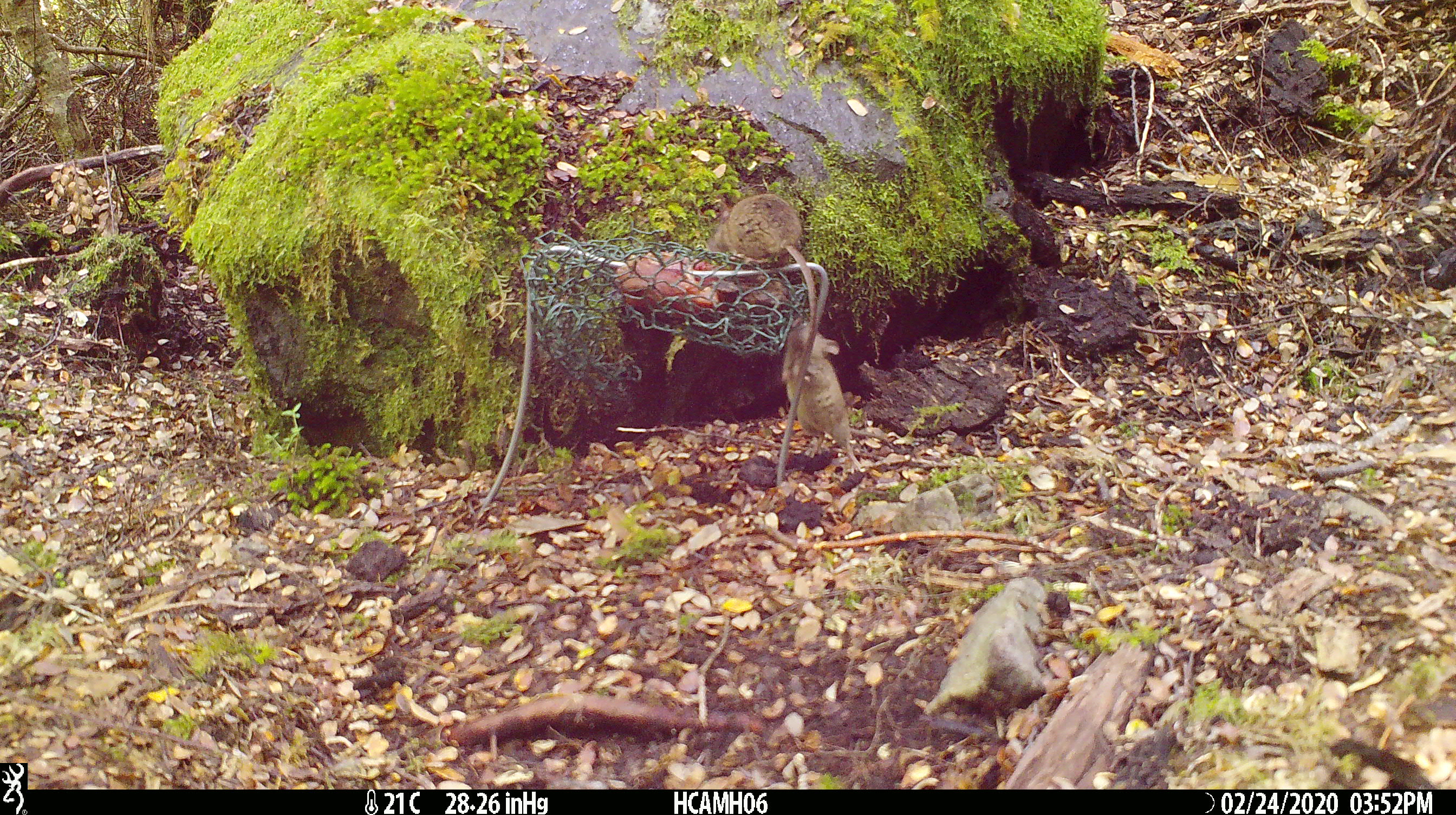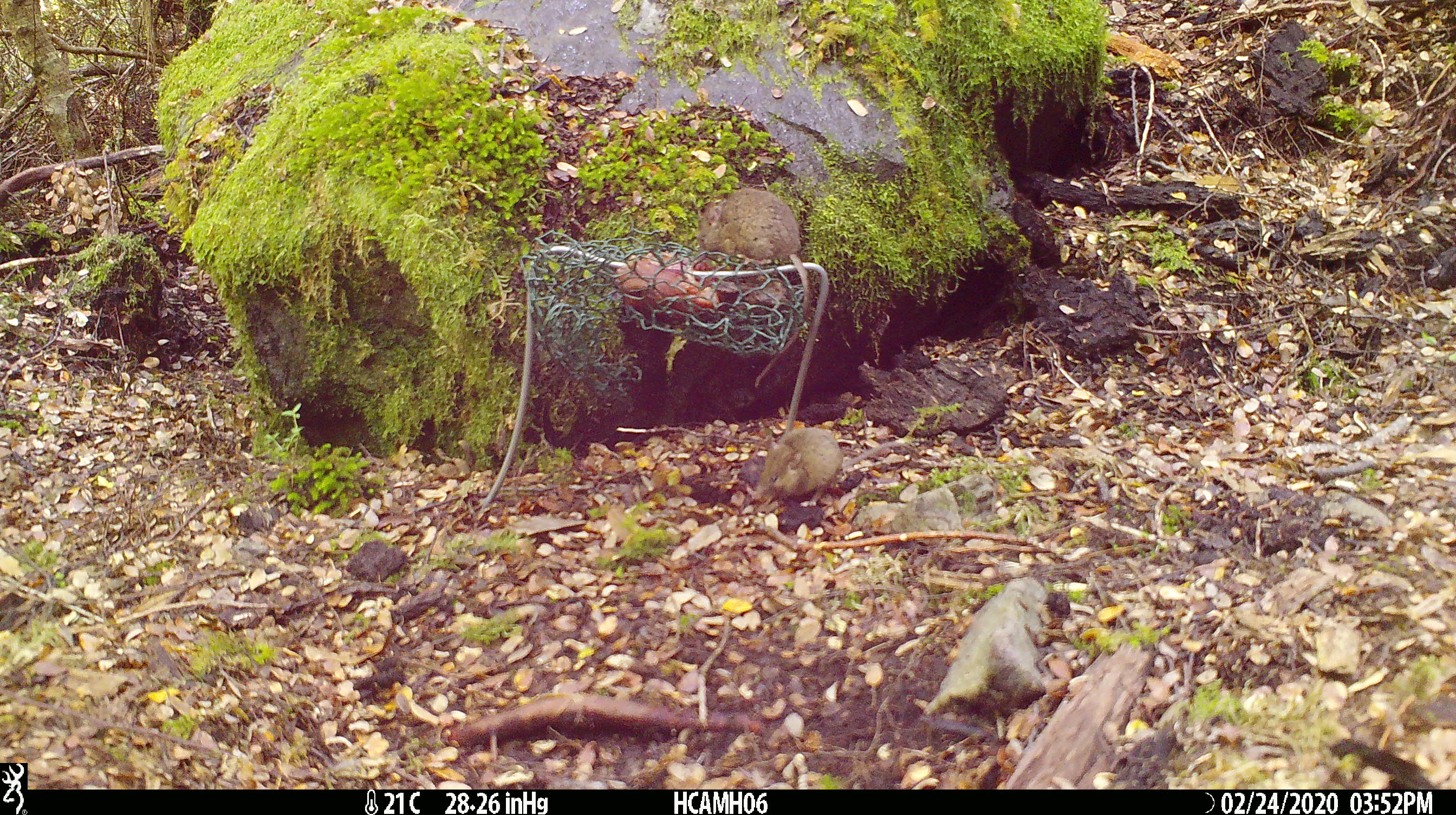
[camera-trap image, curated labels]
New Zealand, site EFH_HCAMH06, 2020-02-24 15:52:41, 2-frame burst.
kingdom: Animalia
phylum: Chordata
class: Mammalia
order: Rodentia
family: Muridae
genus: Mus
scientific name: Mus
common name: mouse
Mouse (Mus).